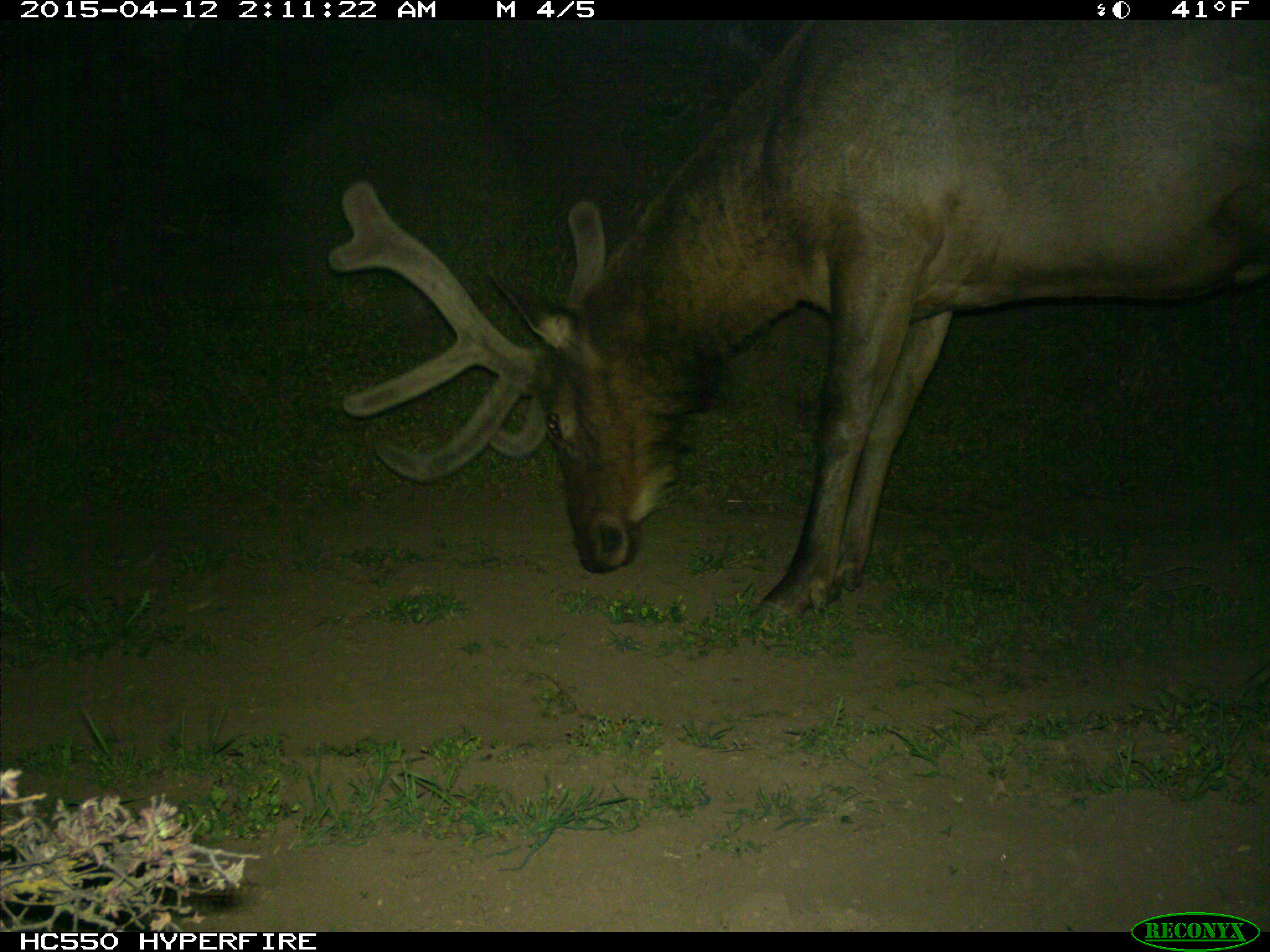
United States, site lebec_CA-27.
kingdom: Animalia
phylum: Chordata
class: Mammalia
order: Artiodactyla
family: Cervidae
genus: Cervus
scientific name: Cervus canadensis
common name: elk